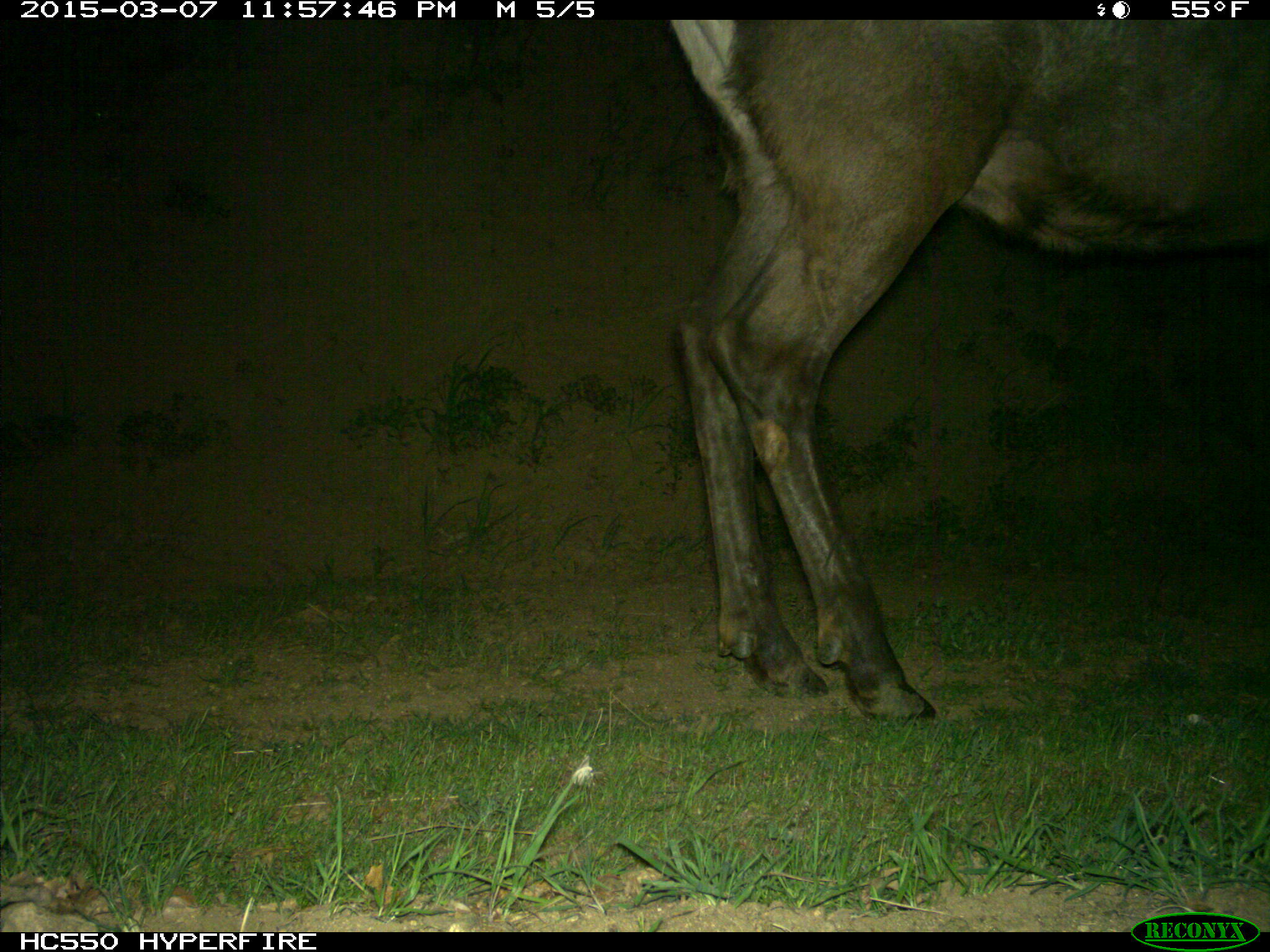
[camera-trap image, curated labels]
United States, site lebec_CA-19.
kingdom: Animalia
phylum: Chordata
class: Mammalia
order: Artiodactyla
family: Cervidae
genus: Cervus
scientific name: Cervus canadensis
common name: elk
Cervus canadensis (elk).